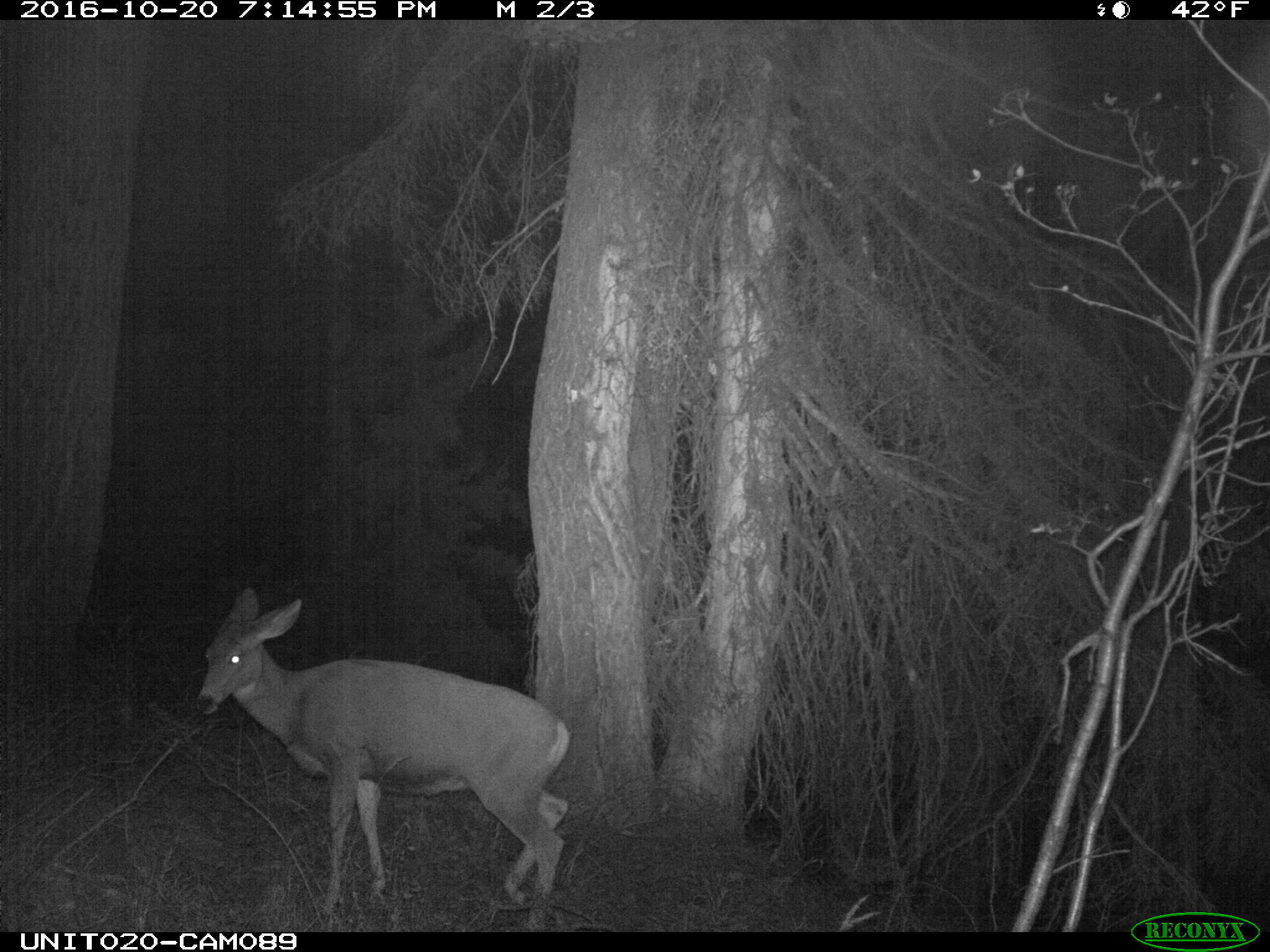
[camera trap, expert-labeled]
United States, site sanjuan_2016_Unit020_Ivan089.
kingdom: Animalia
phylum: Chordata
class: Mammalia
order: Artiodactyla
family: Cervidae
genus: Odocoileus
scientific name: Odocoileus hemionus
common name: mule deer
Odocoileus hemionus (mule deer).